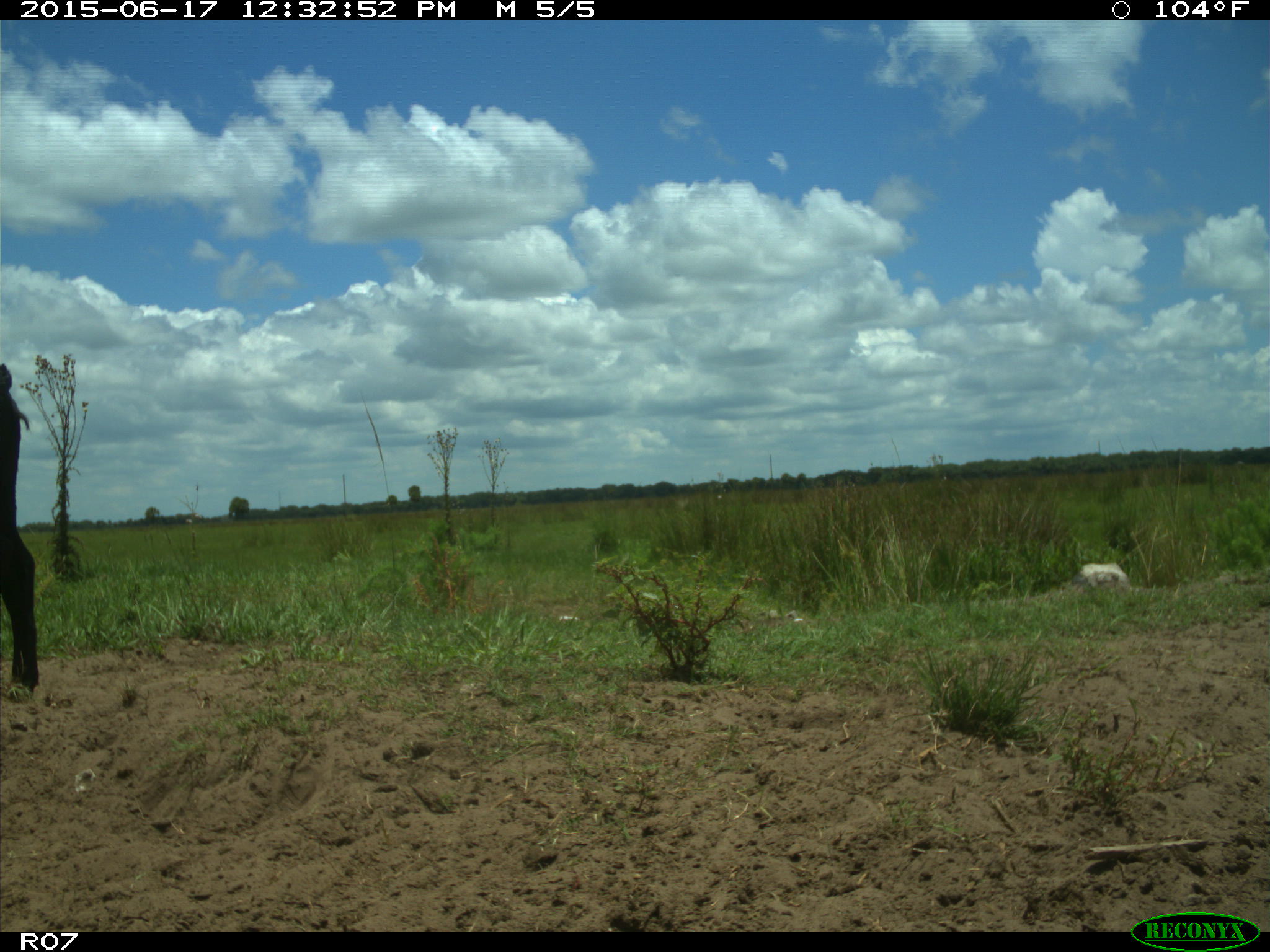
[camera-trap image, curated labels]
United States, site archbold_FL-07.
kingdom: Animalia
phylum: Chordata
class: Mammalia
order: Artiodactyla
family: Bovidae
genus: Bos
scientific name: Bos taurus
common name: domestic cow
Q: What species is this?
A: Bos taurus (domestic cow).